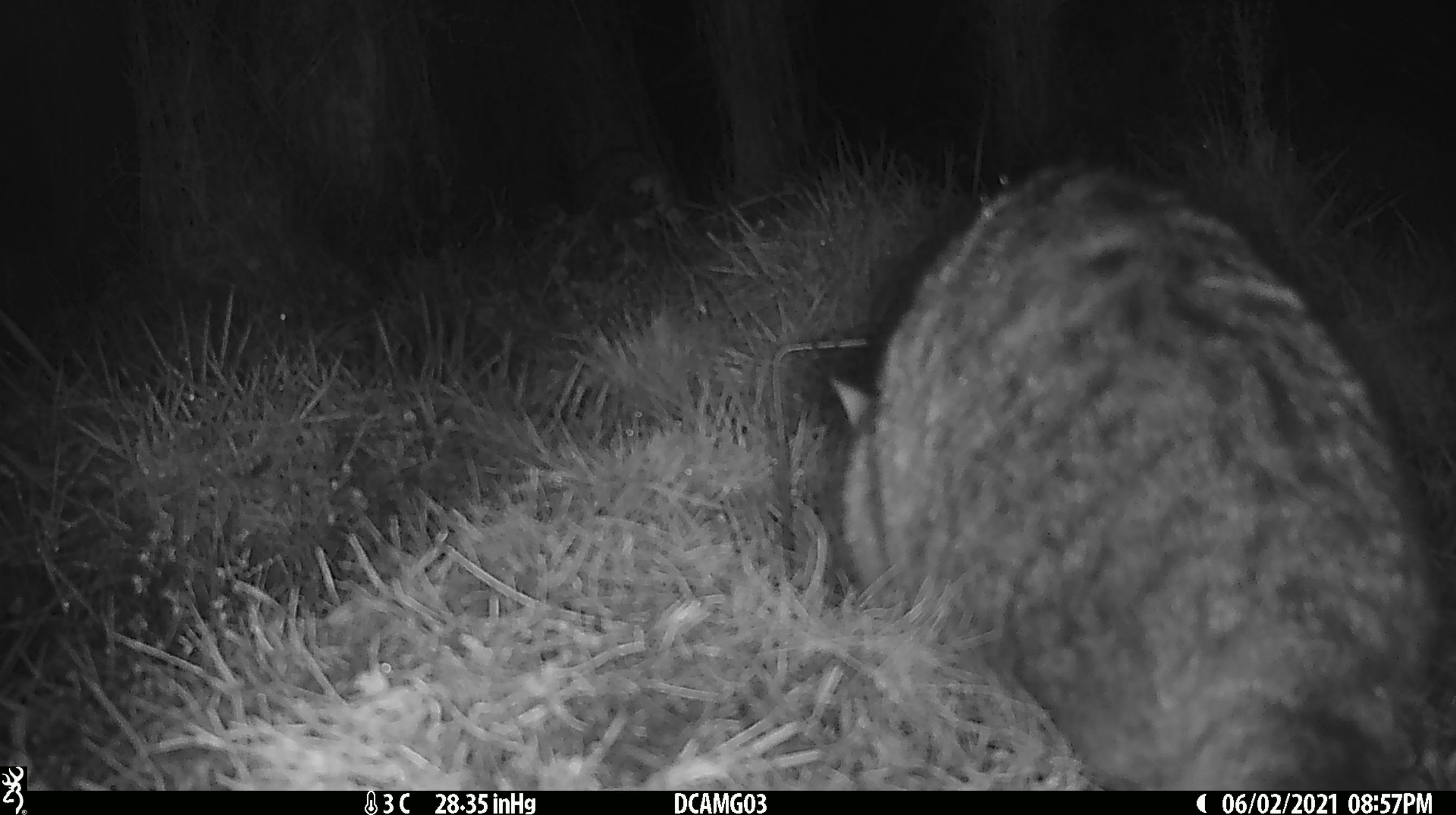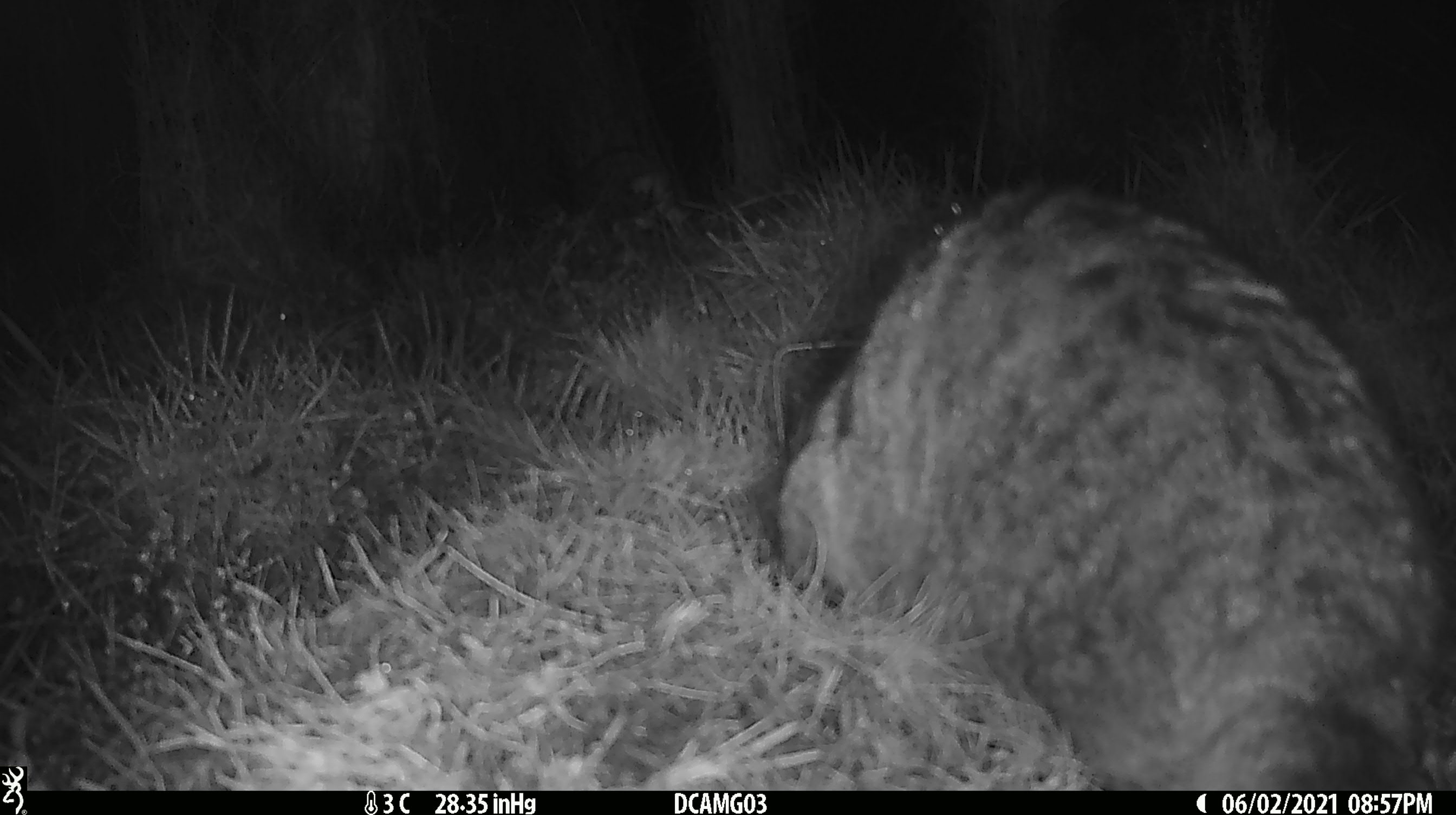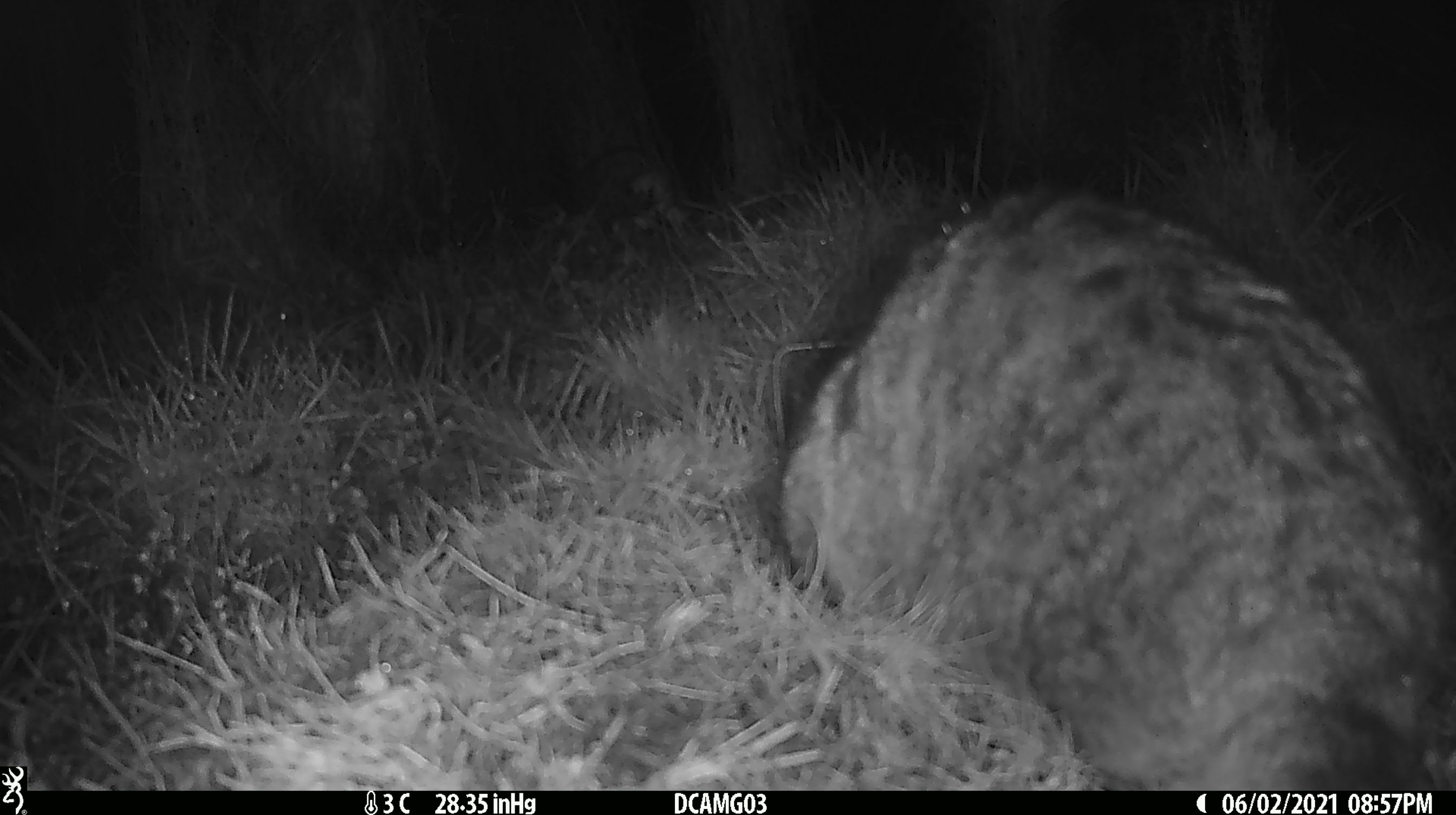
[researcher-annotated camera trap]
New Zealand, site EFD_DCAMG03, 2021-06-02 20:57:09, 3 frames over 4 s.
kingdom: Animalia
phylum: Chordata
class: Mammalia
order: Carnivora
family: Felidae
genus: Felis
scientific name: Felis catus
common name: domestic cat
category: cat